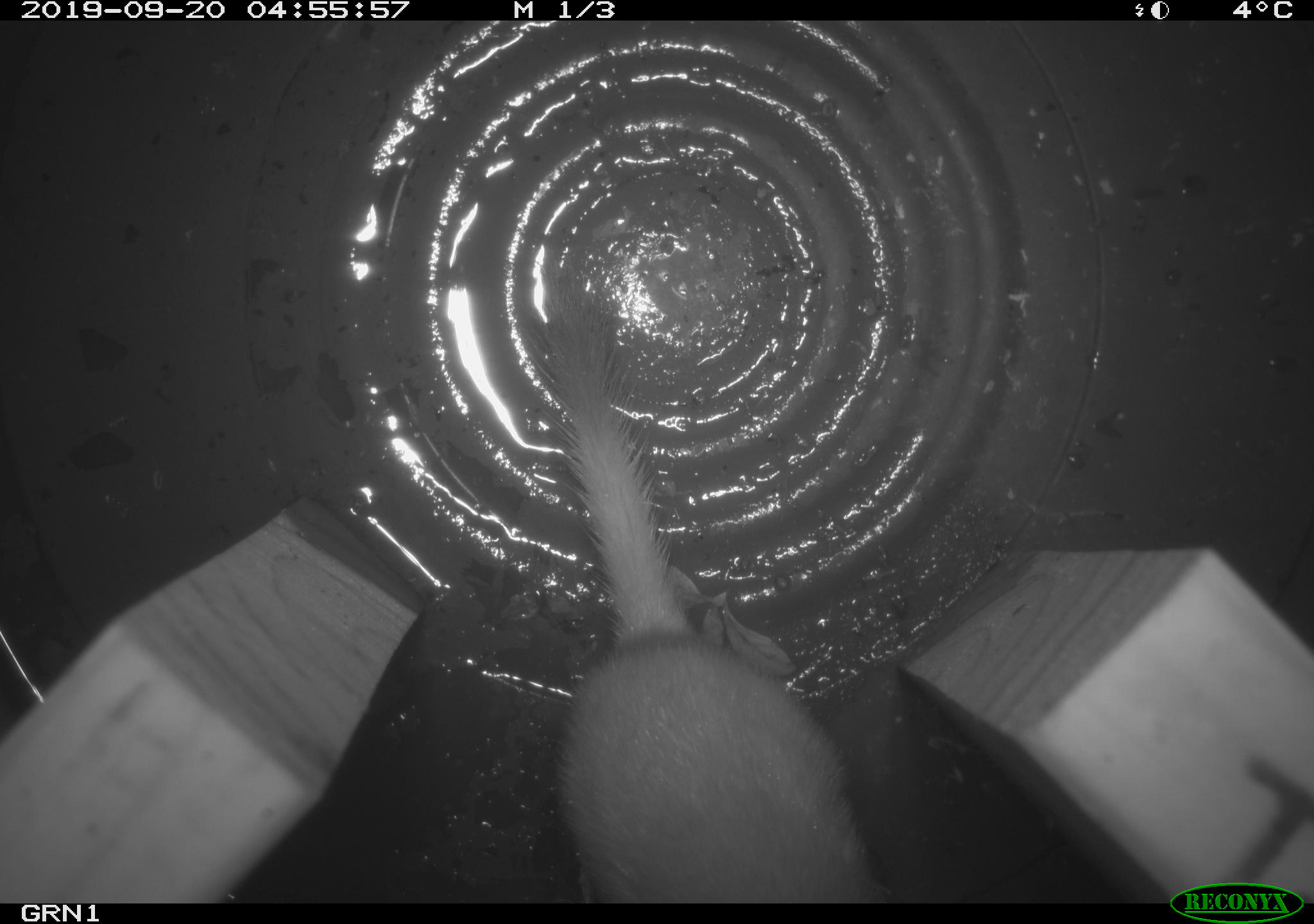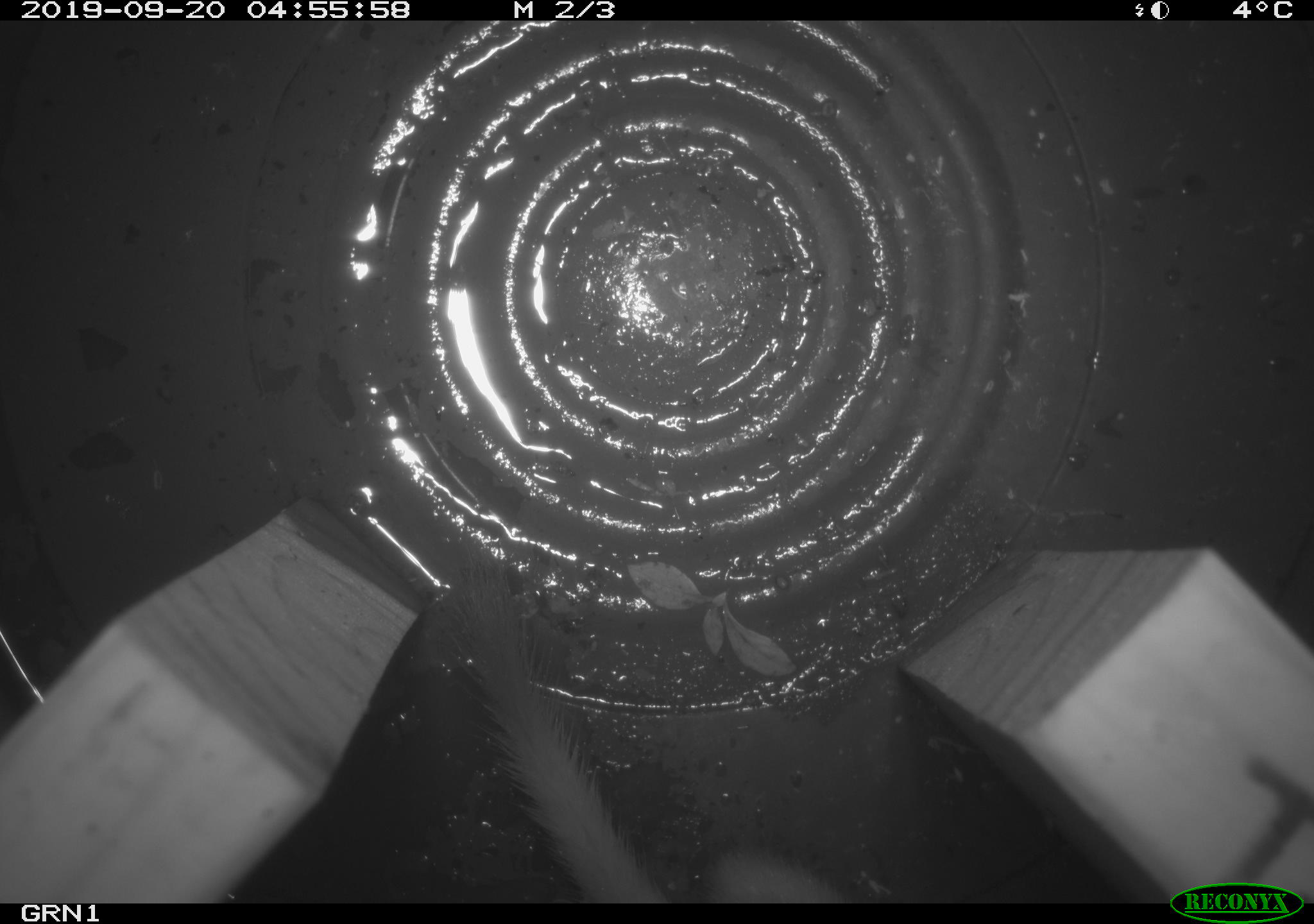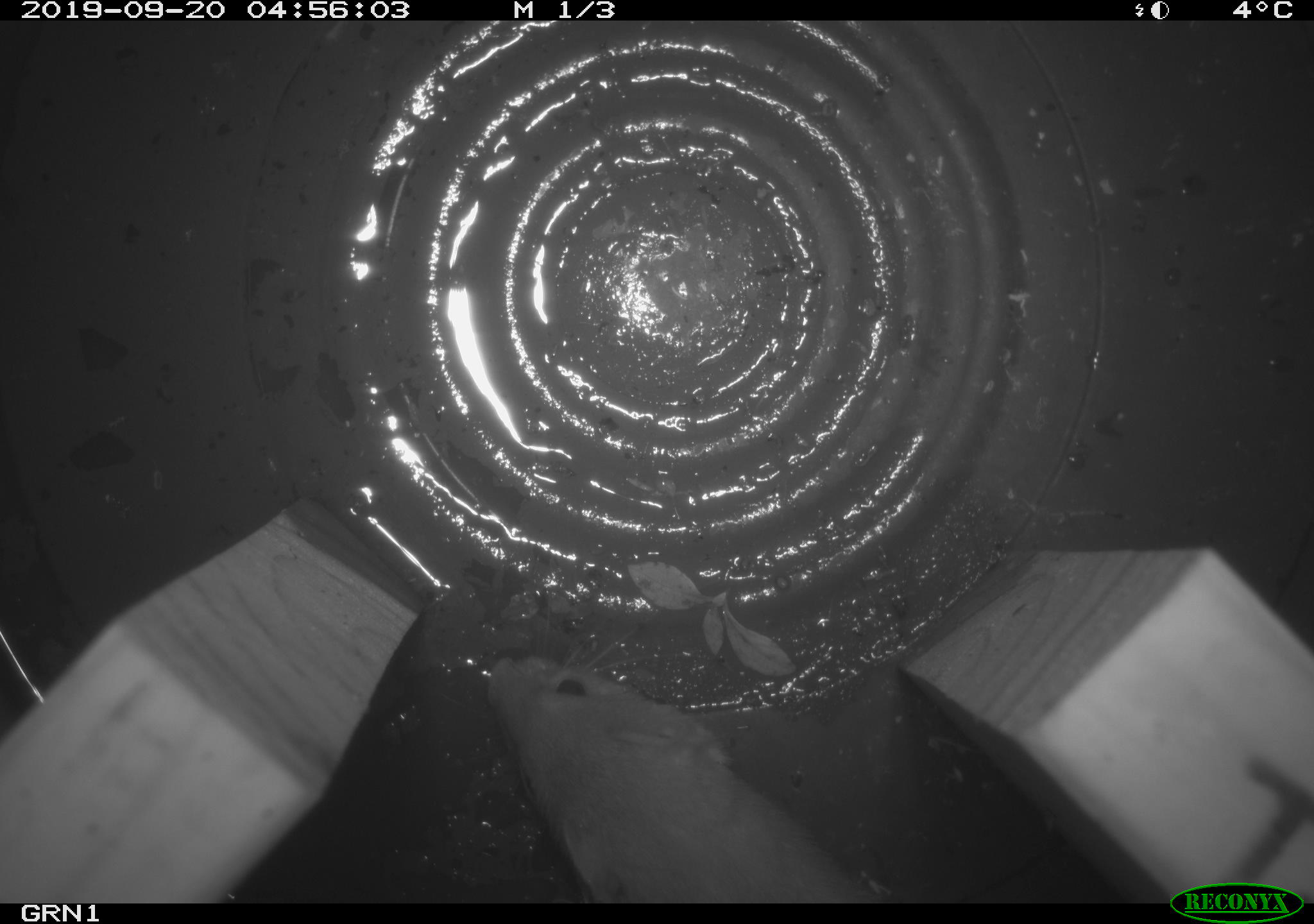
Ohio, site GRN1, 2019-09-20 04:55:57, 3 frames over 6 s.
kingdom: Animalia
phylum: Chordata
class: Mammalia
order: Carnivora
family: Mustelidae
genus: Neogale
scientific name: Neogale frenata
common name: long-tailed weasel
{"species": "long-tailed weasel (Neogale frenata)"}